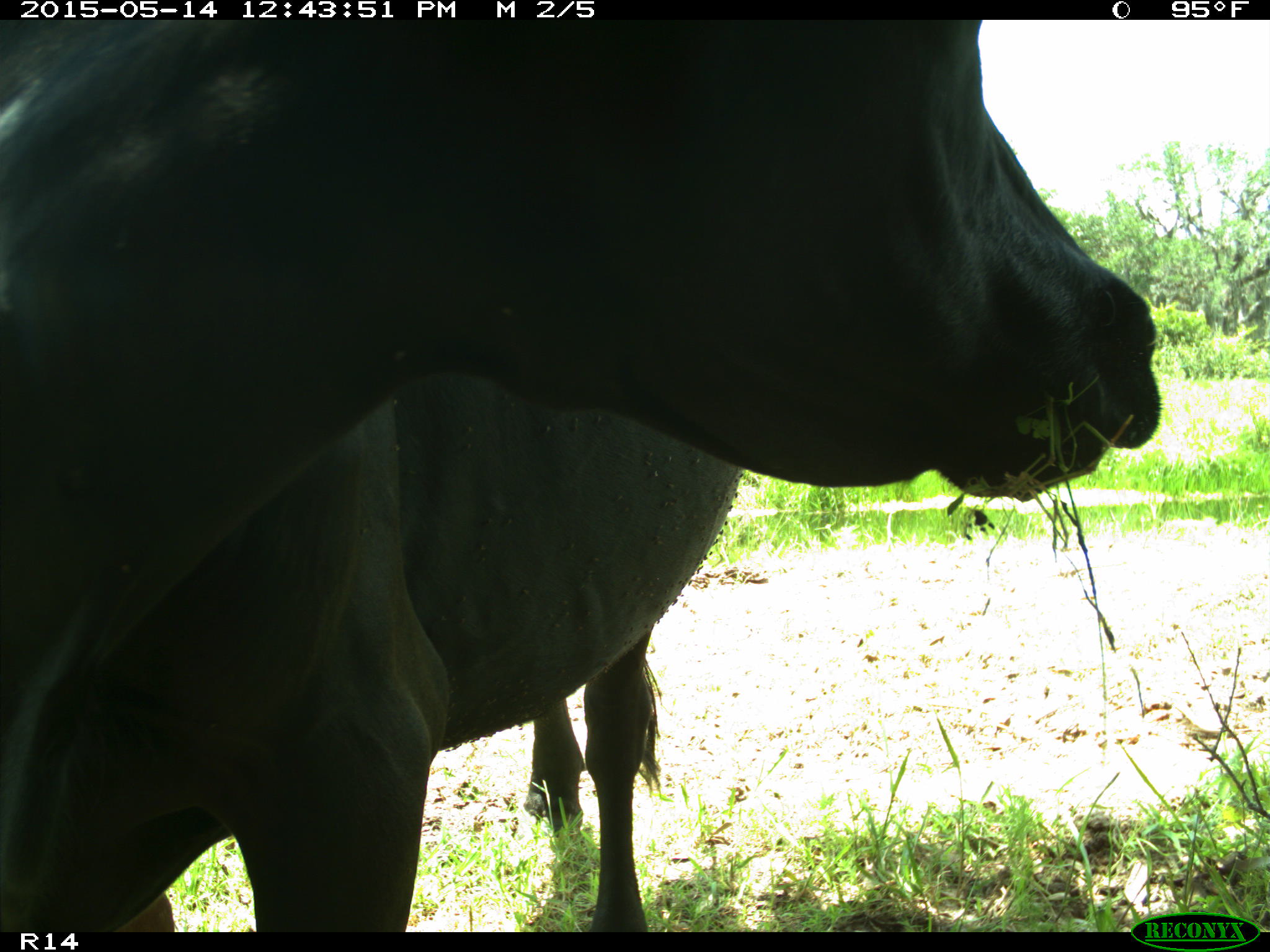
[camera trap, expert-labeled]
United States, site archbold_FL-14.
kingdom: Animalia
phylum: Chordata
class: Mammalia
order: Artiodactyla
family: Bovidae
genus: Bos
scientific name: Bos taurus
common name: domestic cow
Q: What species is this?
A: Bos taurus (domestic cow).